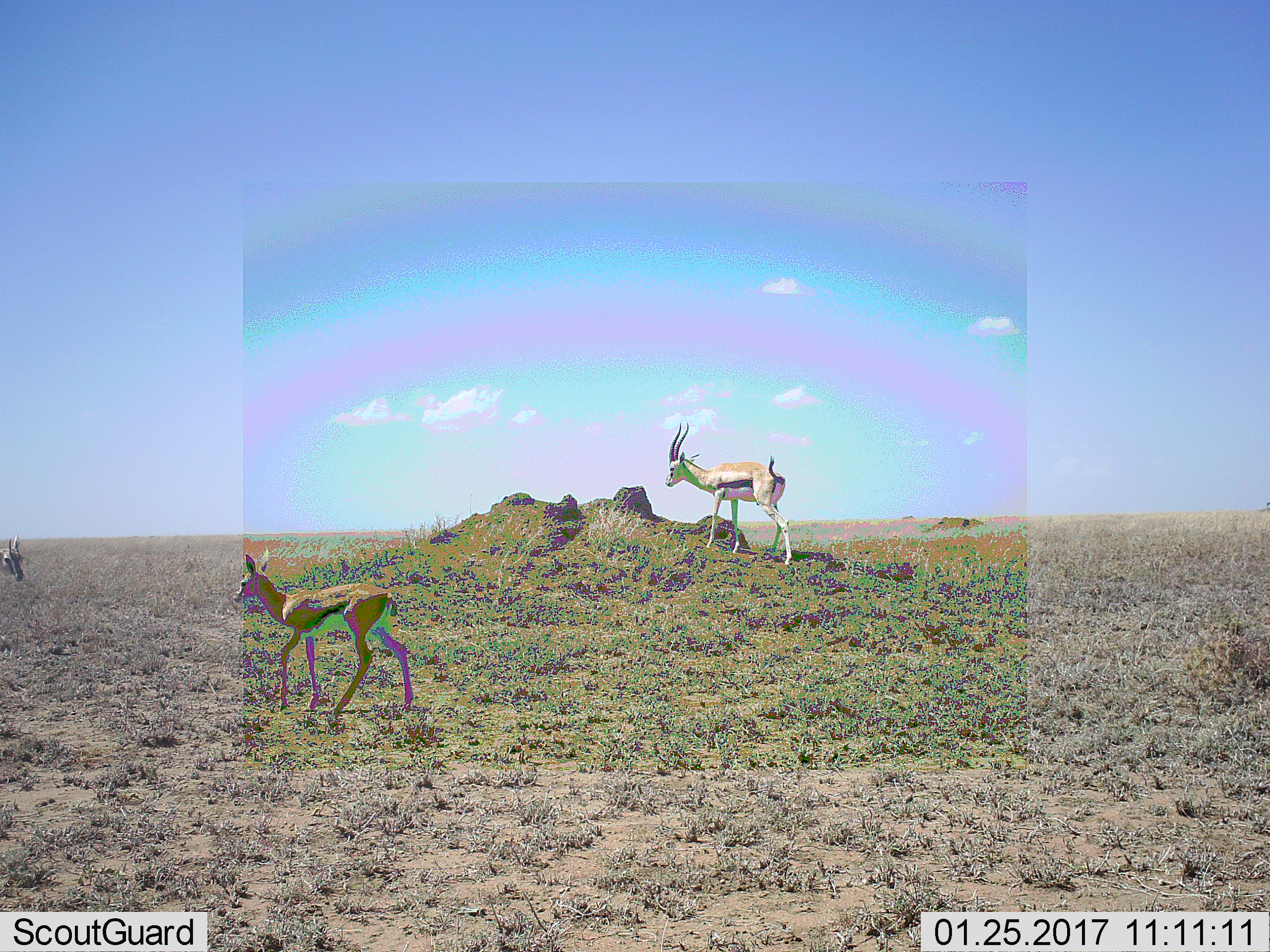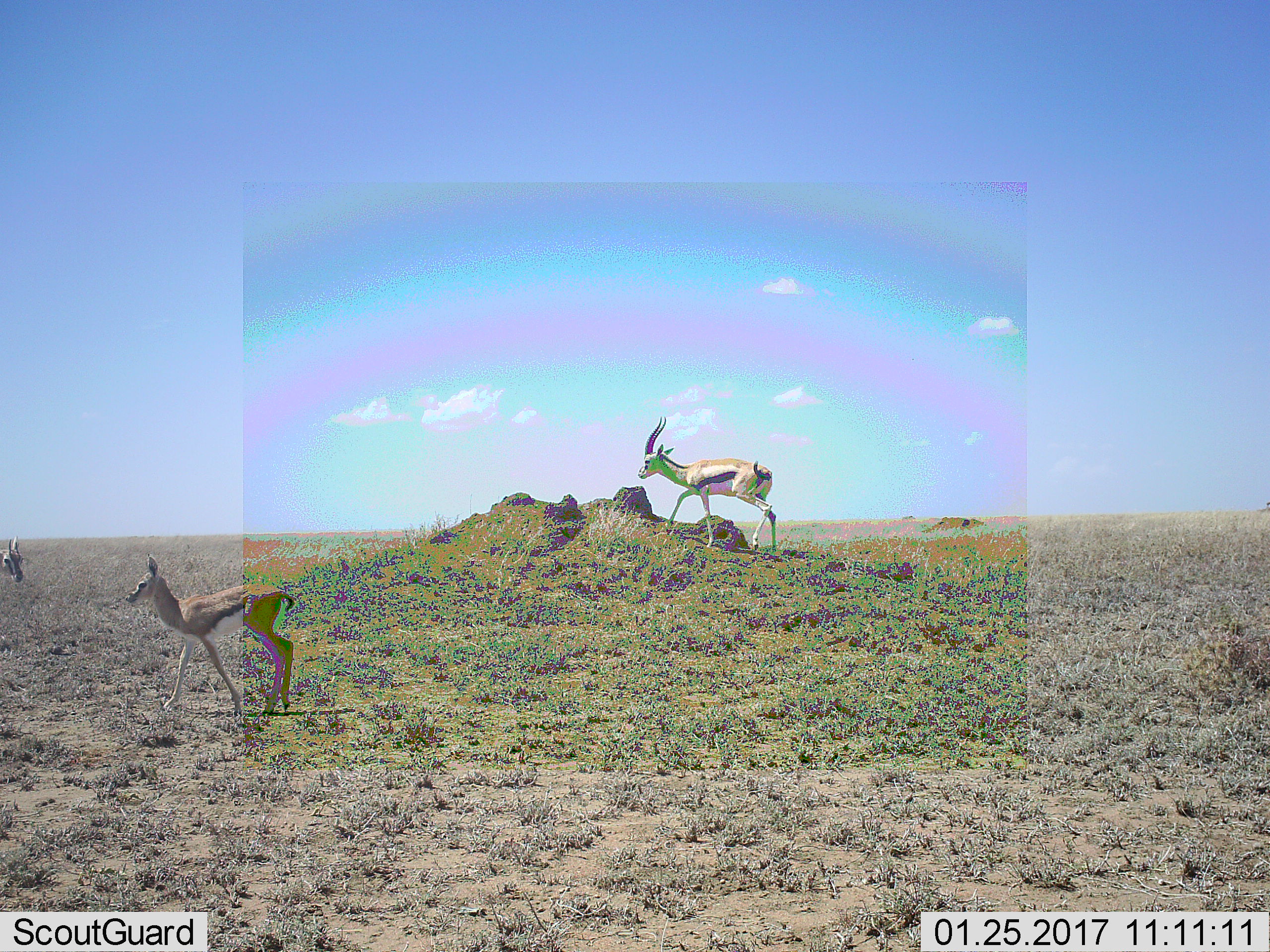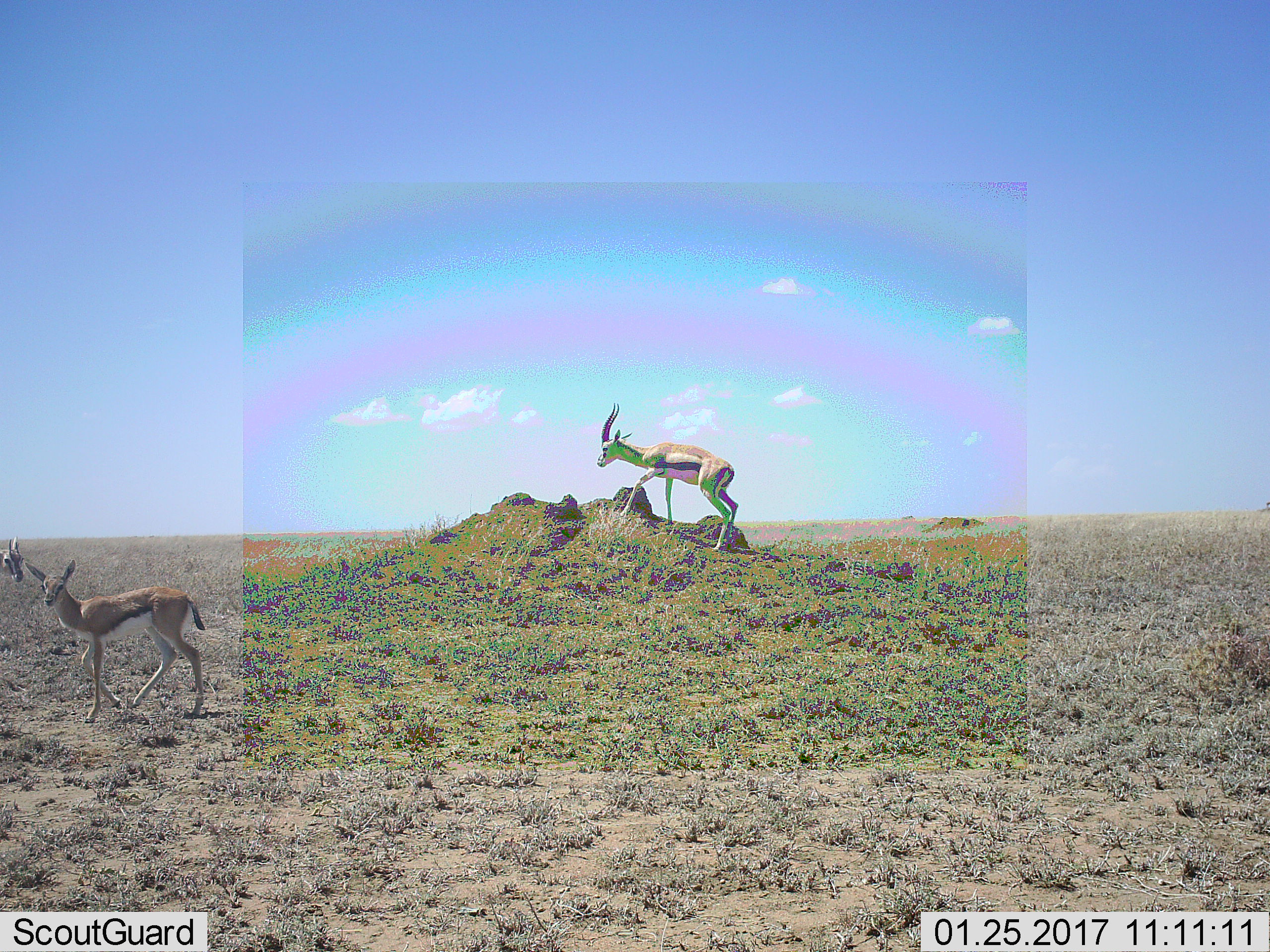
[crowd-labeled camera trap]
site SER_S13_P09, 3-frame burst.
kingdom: Animalia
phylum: Chordata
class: Mammalia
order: Artiodactyla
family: Bovidae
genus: Eudorcas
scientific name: Eudorcas thomsonii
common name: thomson's gazelle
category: gazellethomsons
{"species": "gazellethomsons (thomson's gazelle) (Eudorcas thomsonii)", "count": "3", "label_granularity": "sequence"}